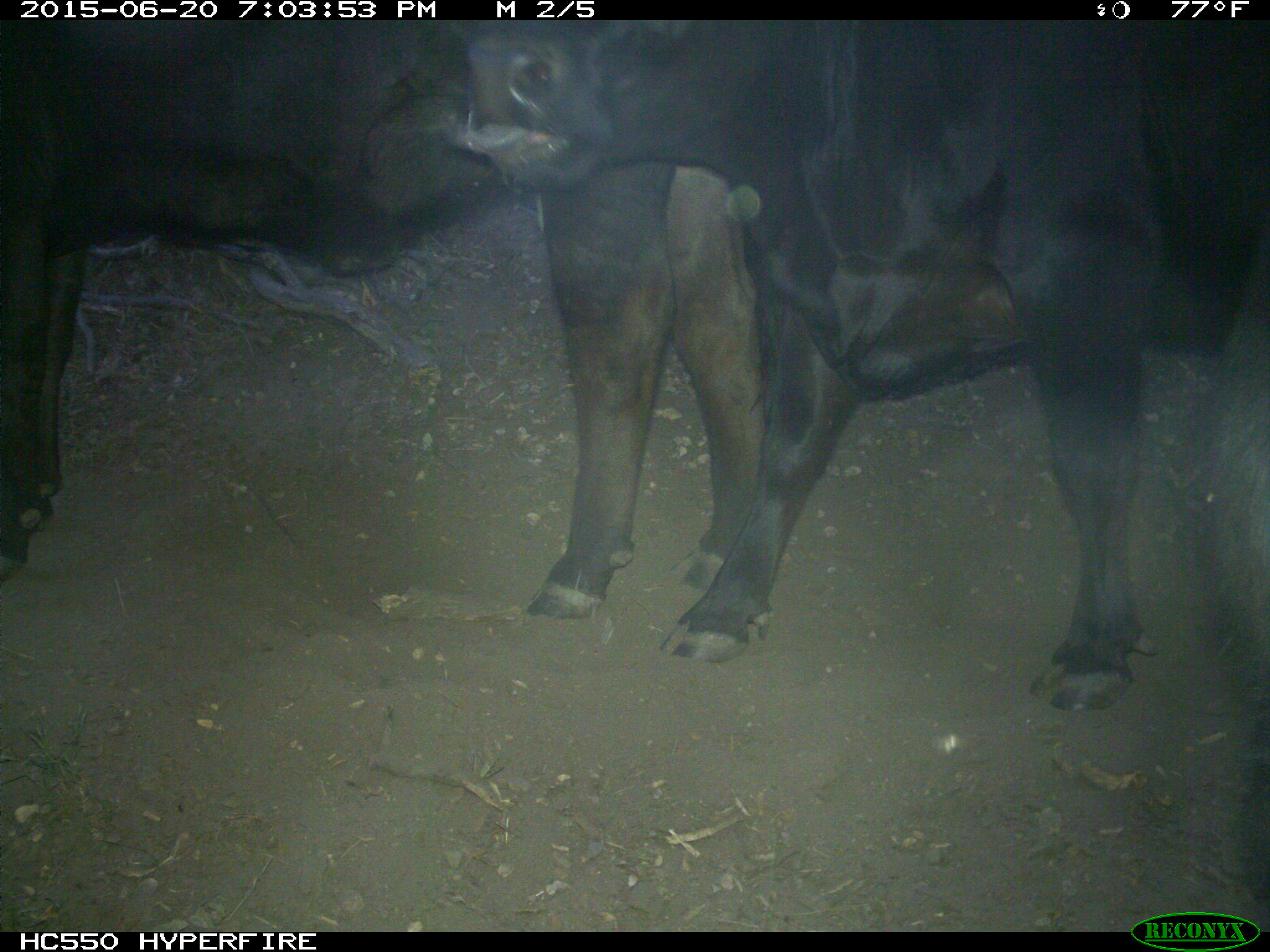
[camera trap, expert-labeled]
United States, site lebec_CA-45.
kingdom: Animalia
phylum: Chordata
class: Mammalia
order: Artiodactyla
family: Bovidae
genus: Bos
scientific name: Bos taurus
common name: domestic cow